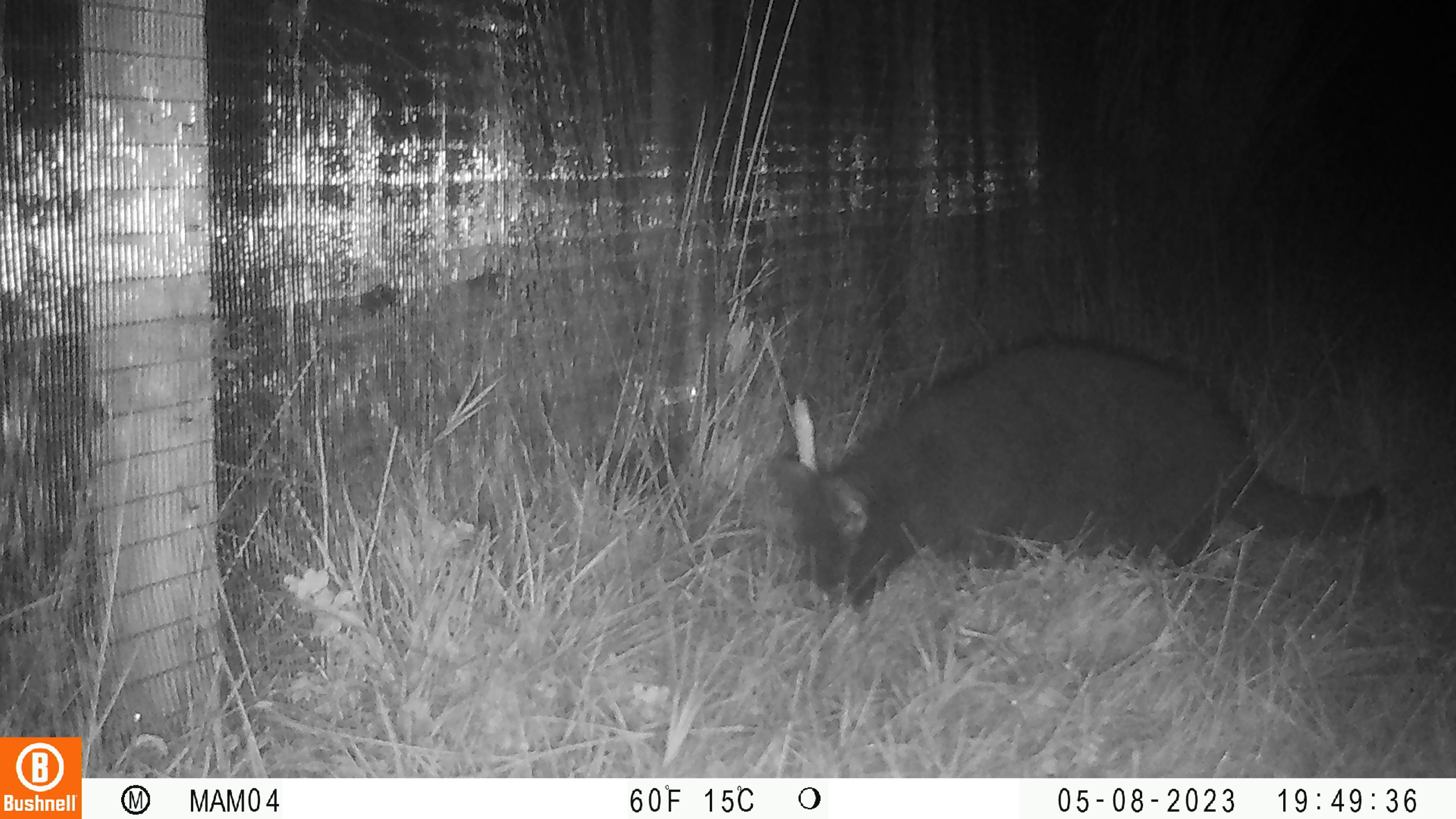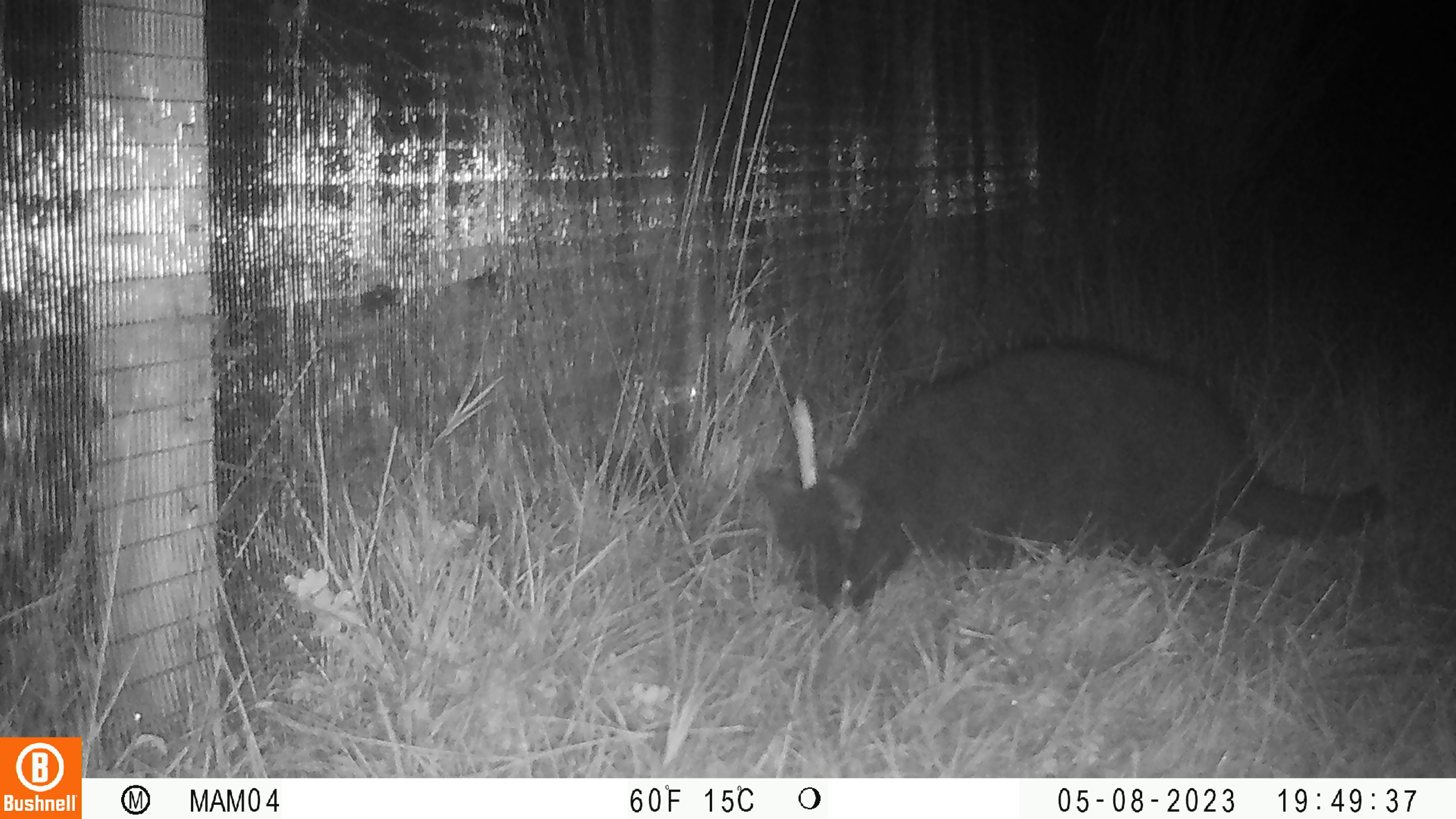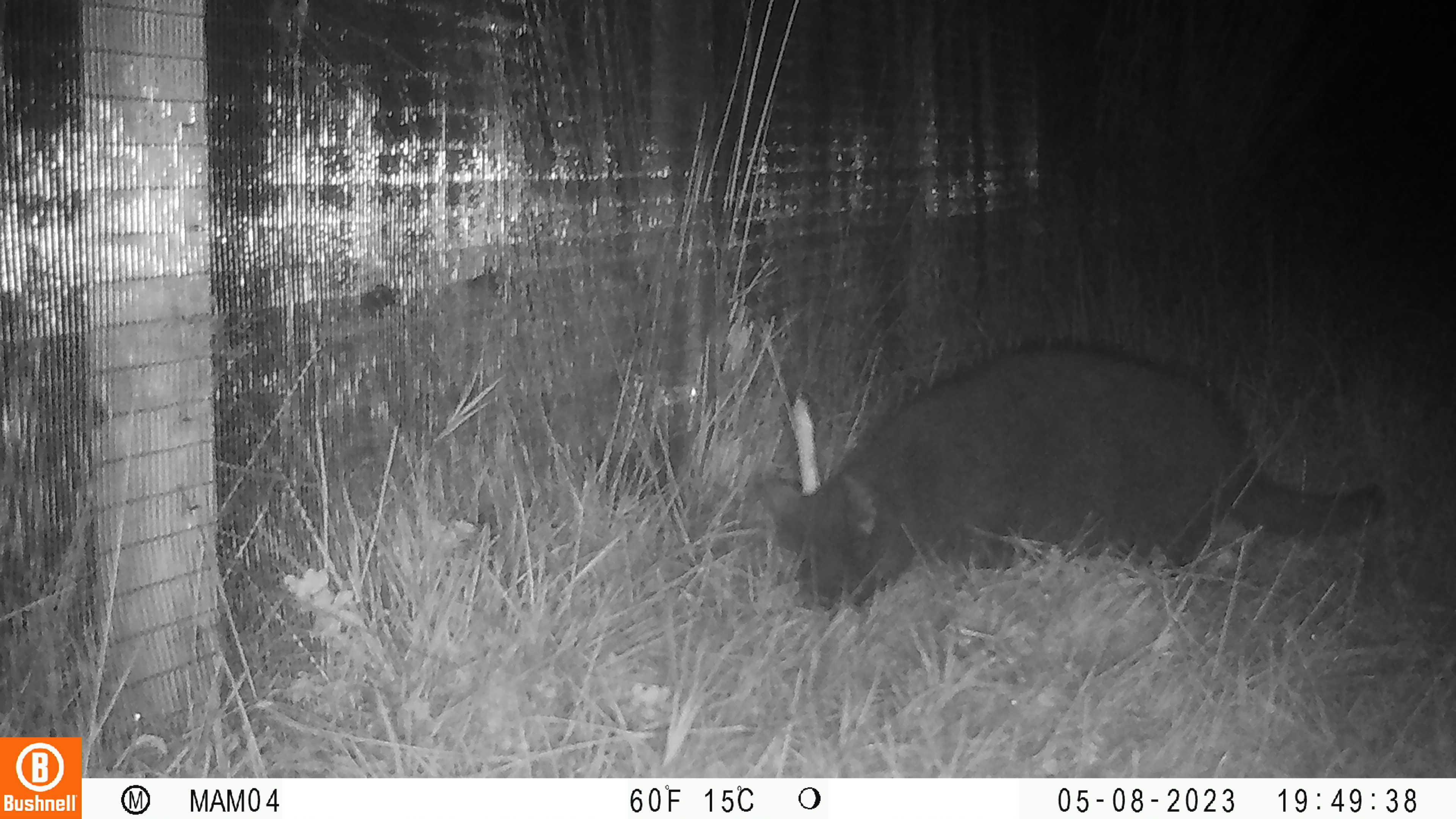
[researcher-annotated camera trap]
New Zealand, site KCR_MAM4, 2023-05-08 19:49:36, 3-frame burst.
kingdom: Animalia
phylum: Chordata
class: Mammalia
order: Carnivora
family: Felidae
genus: Felis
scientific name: Felis catus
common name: domestic cat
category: cat